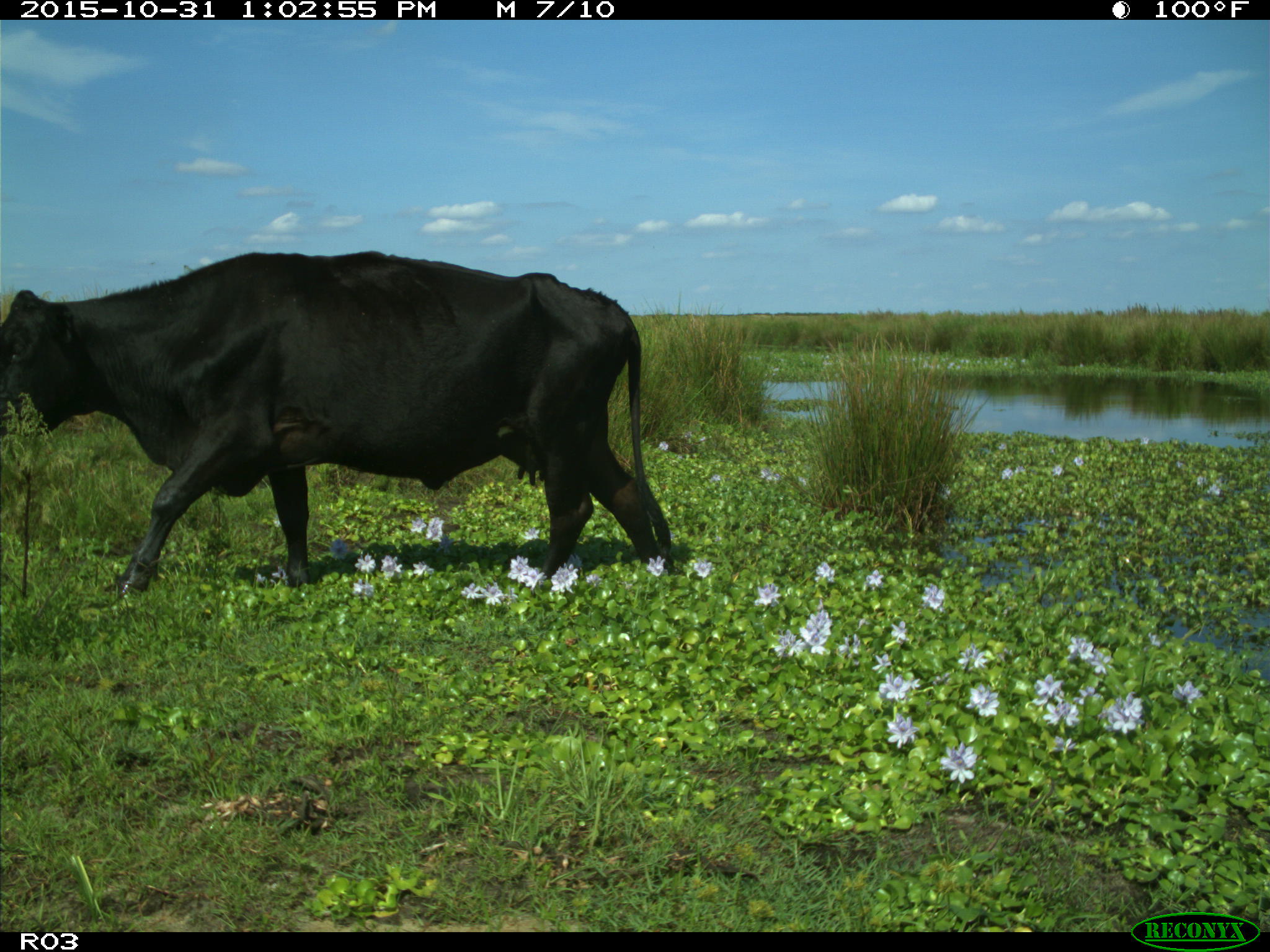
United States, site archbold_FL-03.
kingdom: Animalia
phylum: Chordata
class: Mammalia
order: Artiodactyla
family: Bovidae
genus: Bos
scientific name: Bos taurus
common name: domestic cow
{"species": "Bos taurus (domestic cow)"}